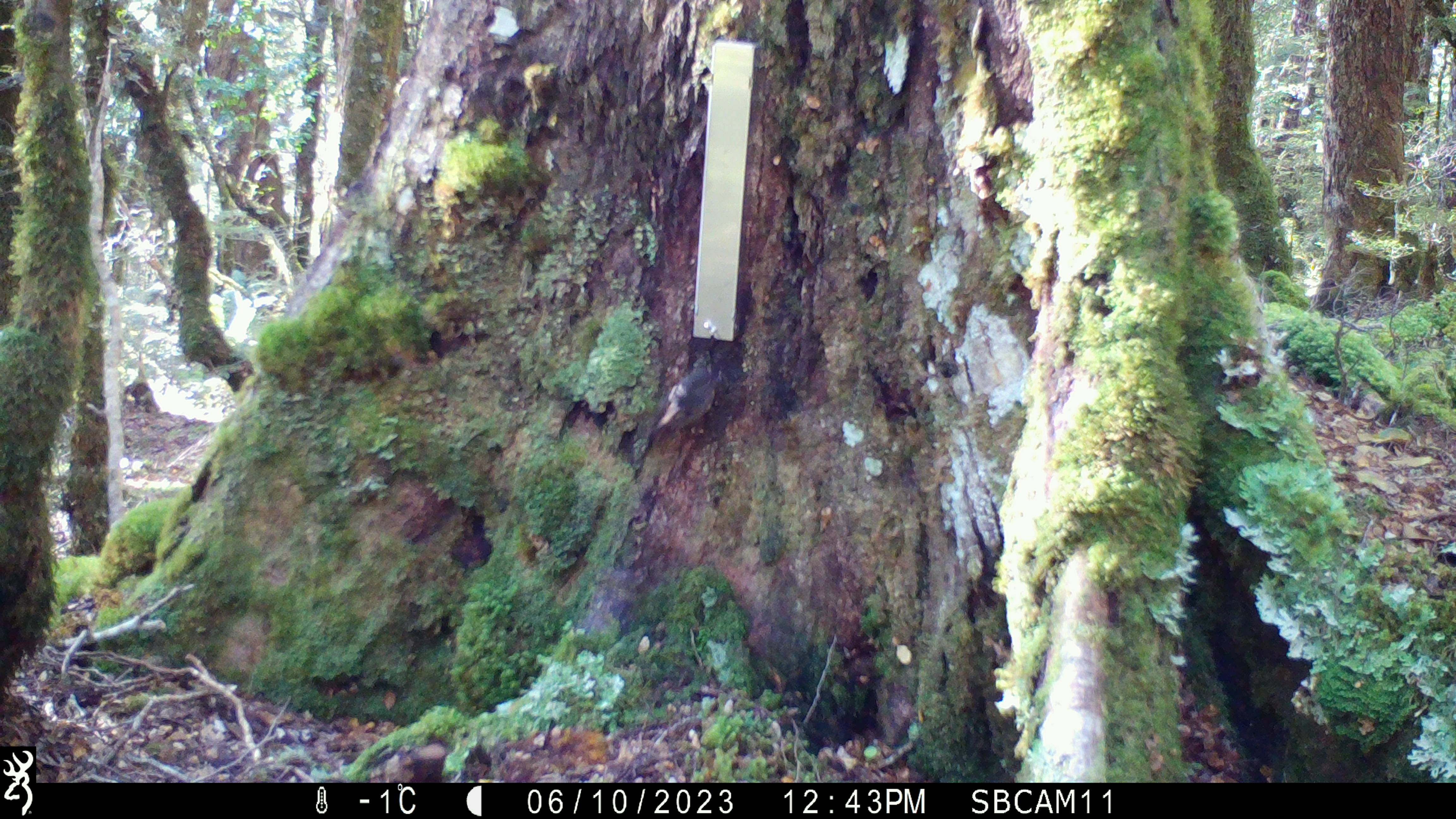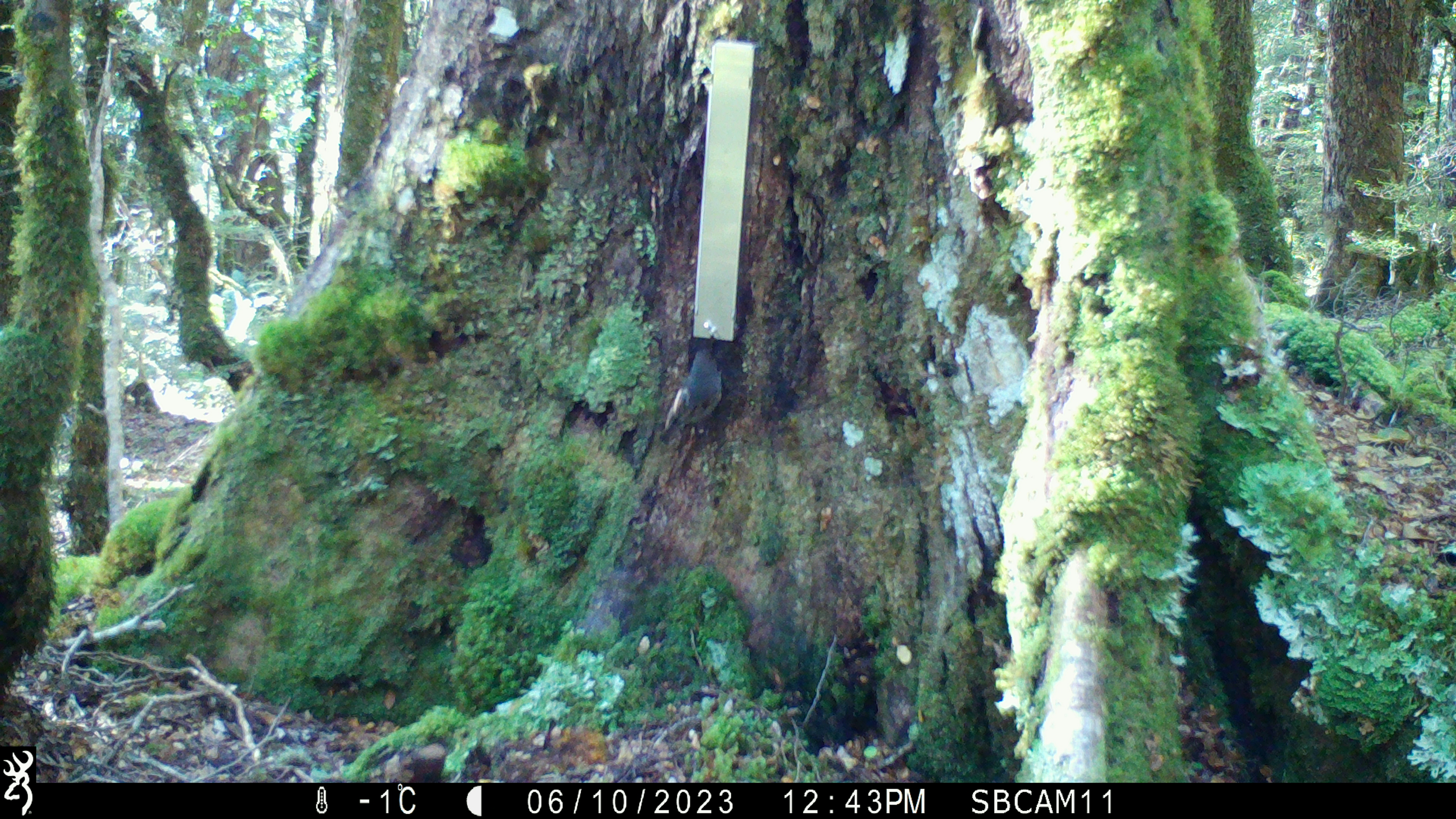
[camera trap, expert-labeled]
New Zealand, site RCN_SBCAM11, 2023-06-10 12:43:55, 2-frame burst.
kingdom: Animalia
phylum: Chordata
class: Aves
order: Passeriformes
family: Petroicidae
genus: Petroica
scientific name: Petroica australis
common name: new zealand robin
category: robin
Robin (new zealand robin) (Petroica australis).